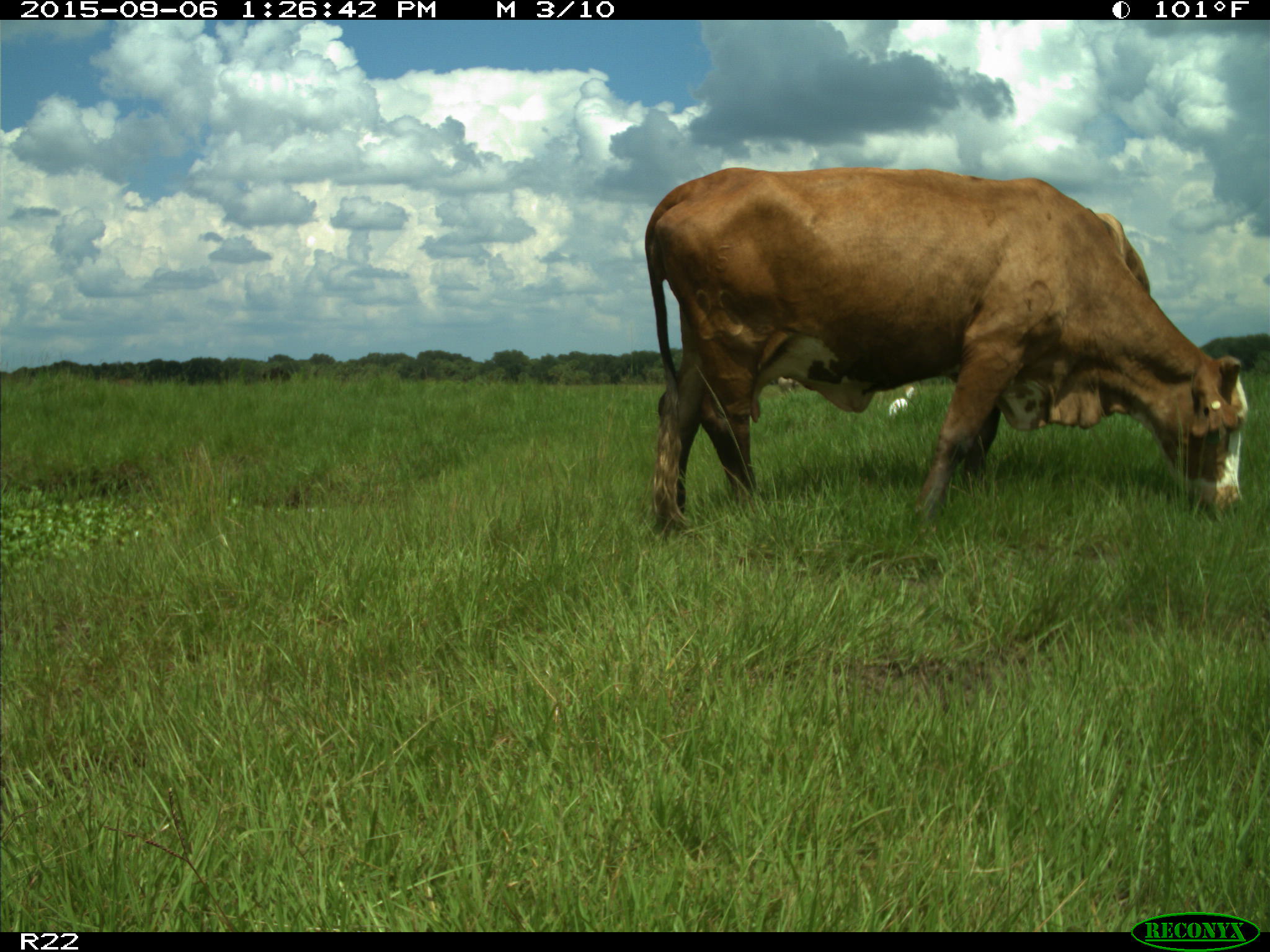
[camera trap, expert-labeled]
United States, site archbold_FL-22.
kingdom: Animalia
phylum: Chordata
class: Mammalia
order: Artiodactyla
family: Bovidae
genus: Bos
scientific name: Bos taurus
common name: domestic cow